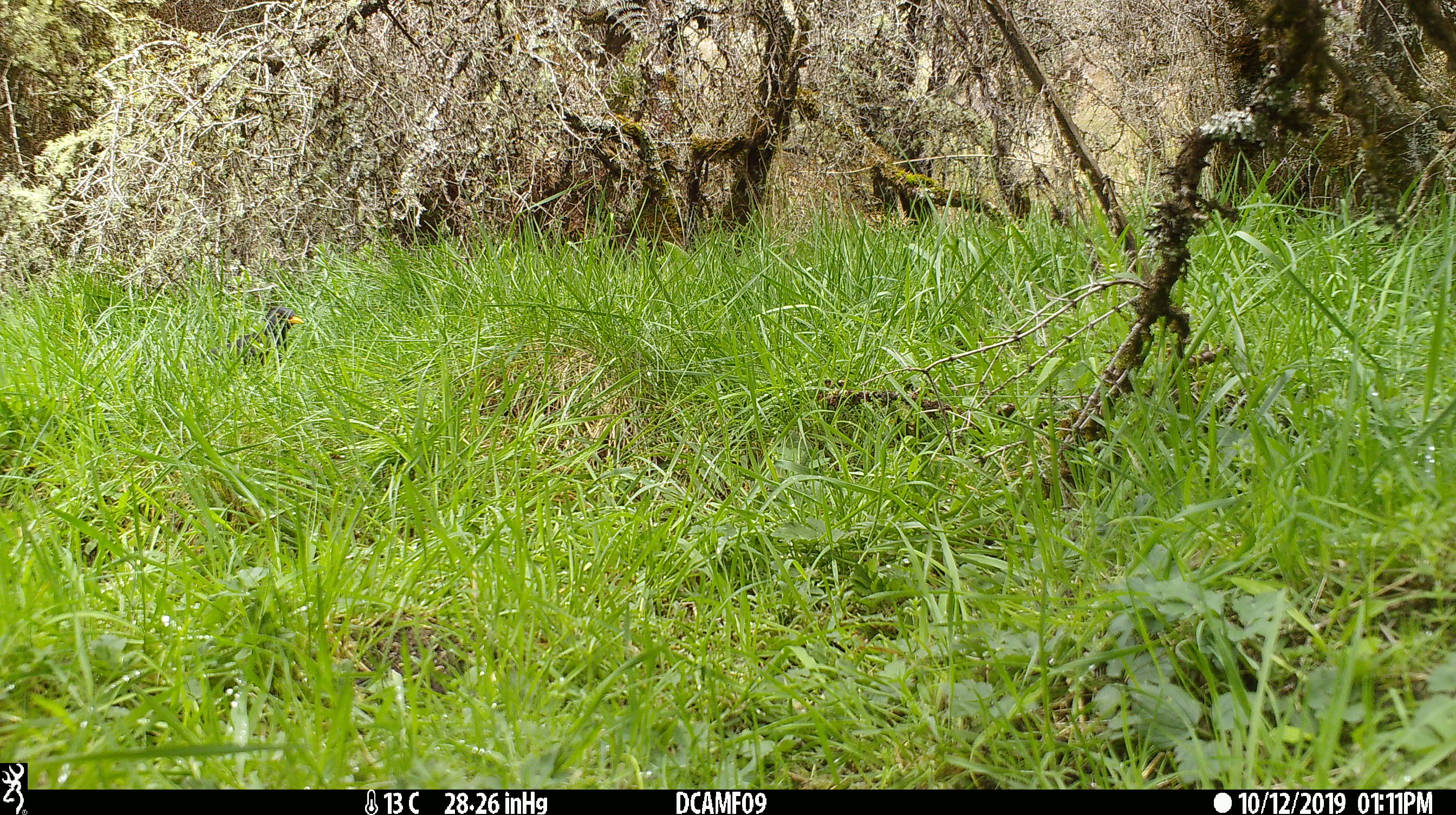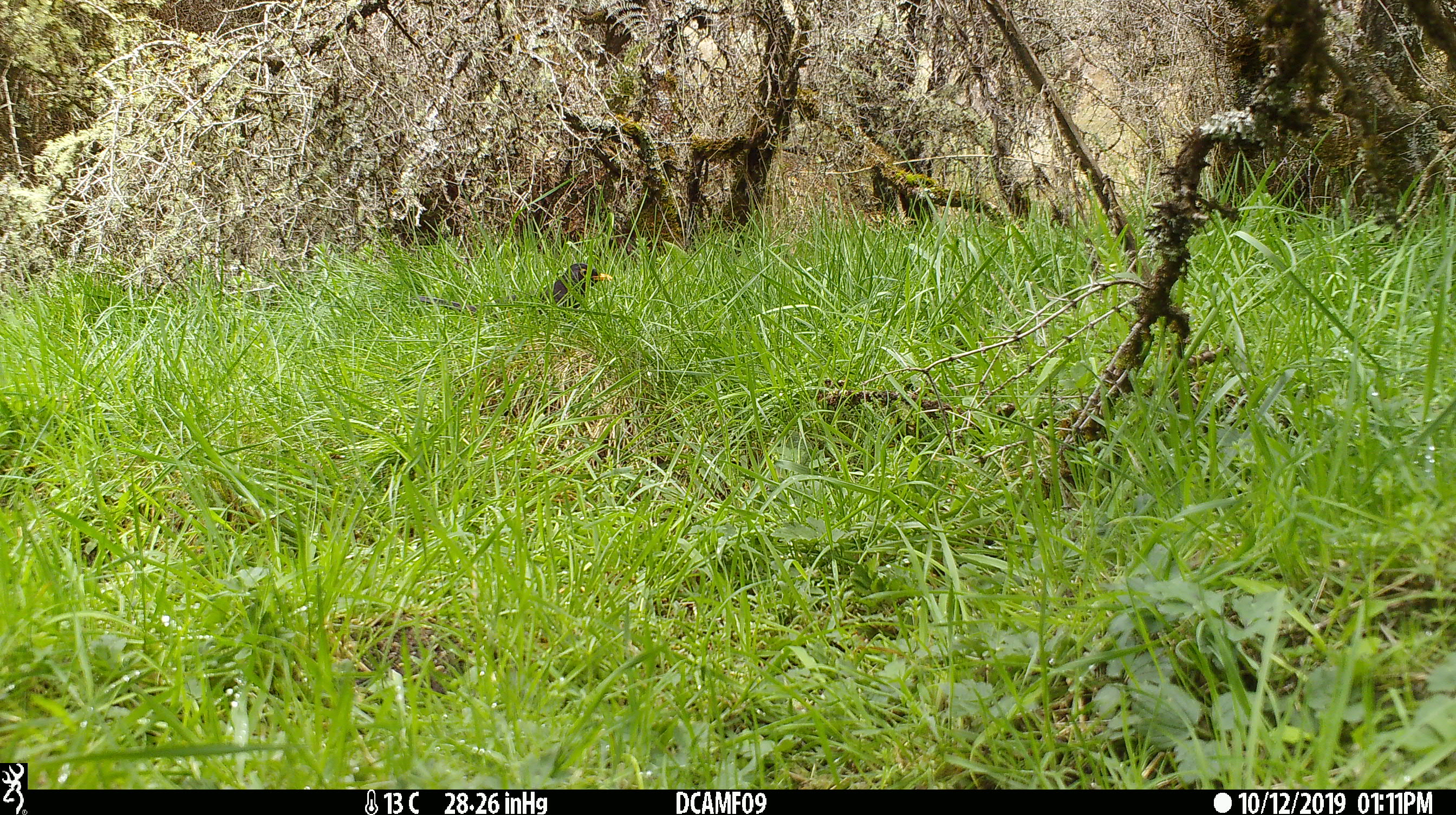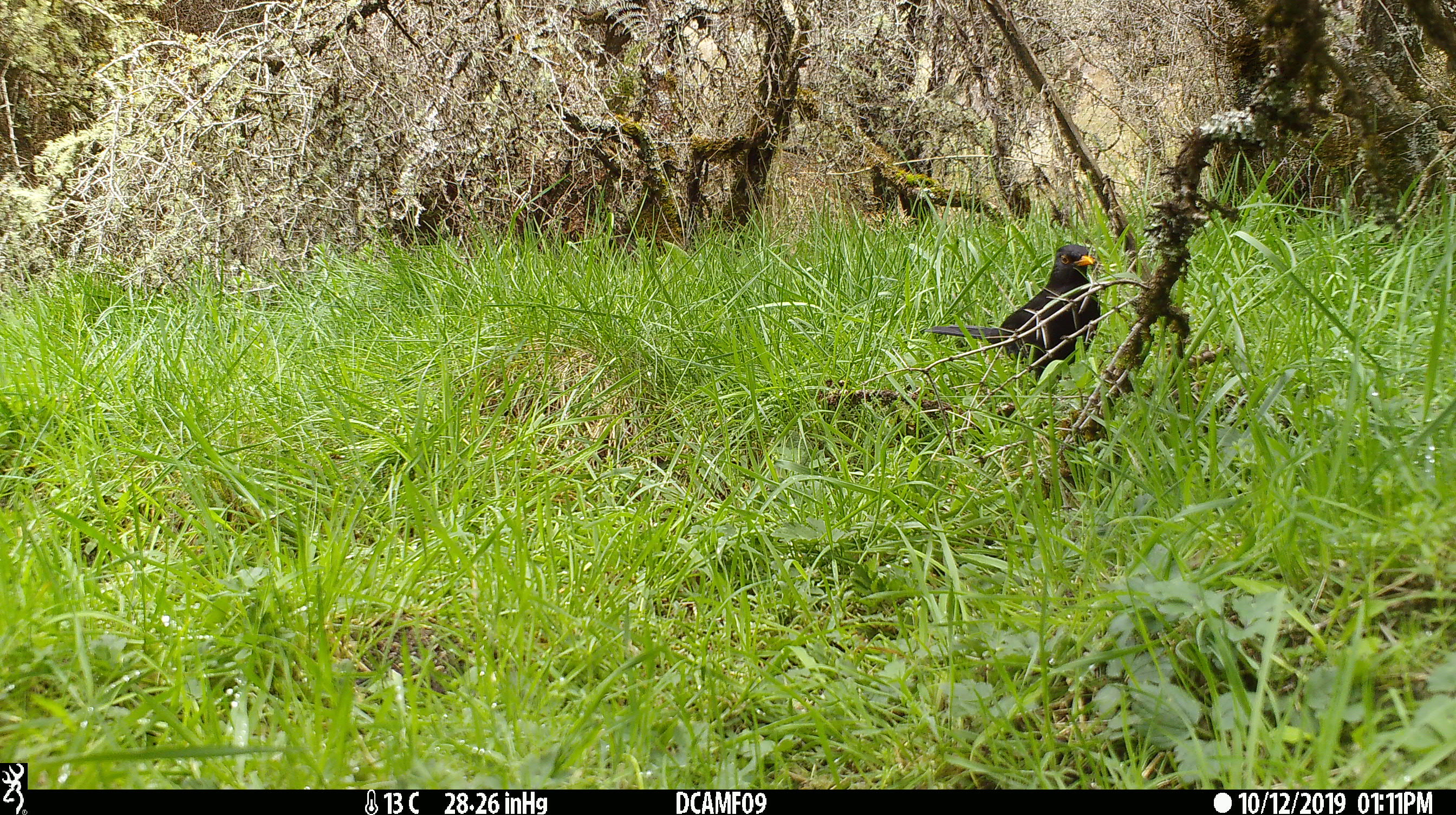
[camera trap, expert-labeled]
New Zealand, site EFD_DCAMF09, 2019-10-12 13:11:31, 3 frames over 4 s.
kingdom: Animalia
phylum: Chordata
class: Aves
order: Passeriformes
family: Turdidae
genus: Turdus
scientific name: Turdus merula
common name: eurasian blackbird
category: blackbird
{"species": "blackbird (eurasian blackbird) (Turdus merula)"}